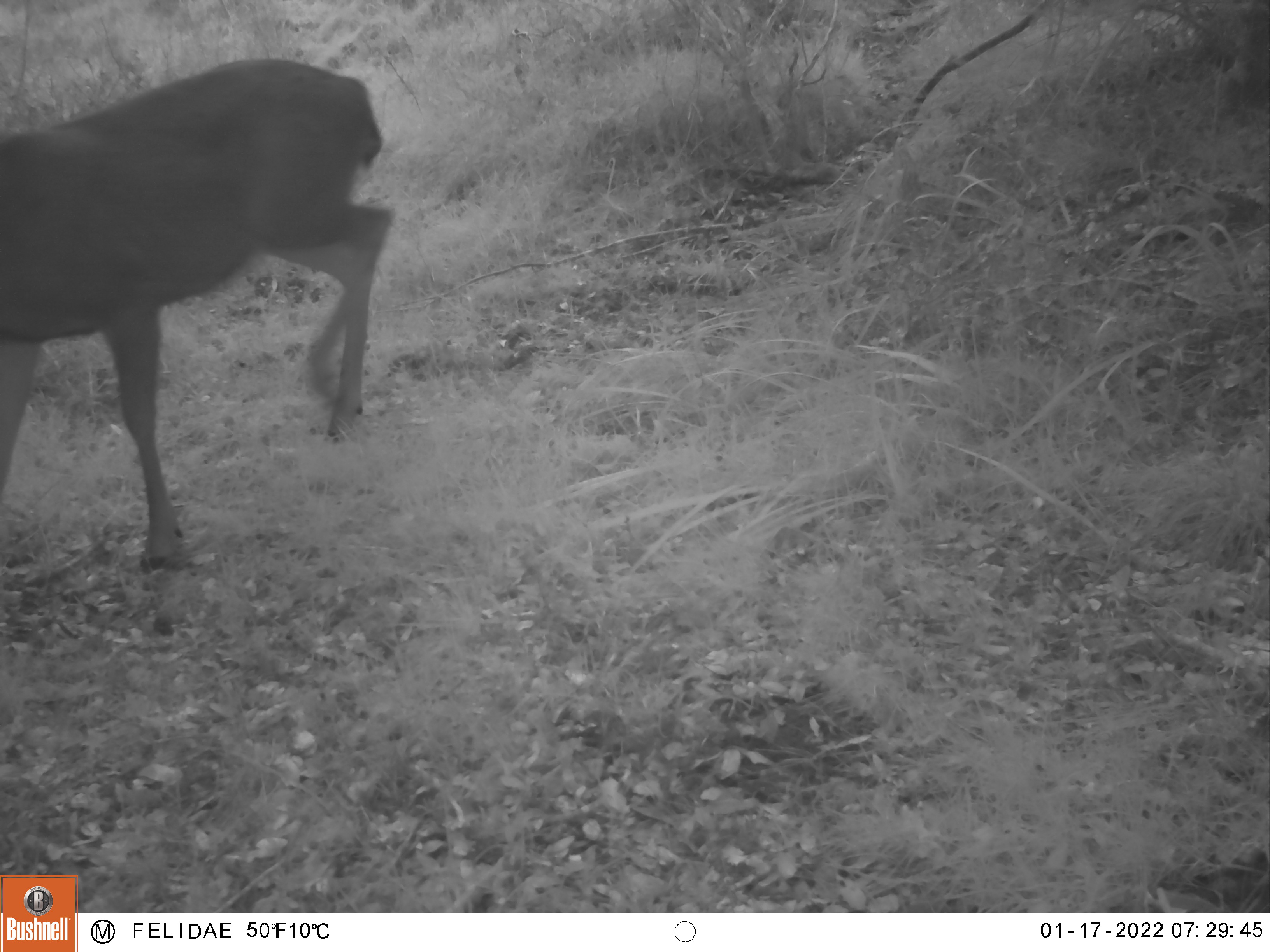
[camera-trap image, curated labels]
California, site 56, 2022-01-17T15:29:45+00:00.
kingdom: Animalia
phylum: Chordata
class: Mammalia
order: Artiodactyla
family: Cervidae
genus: Odocoileus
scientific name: Odocoileus hemionus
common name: mule deer